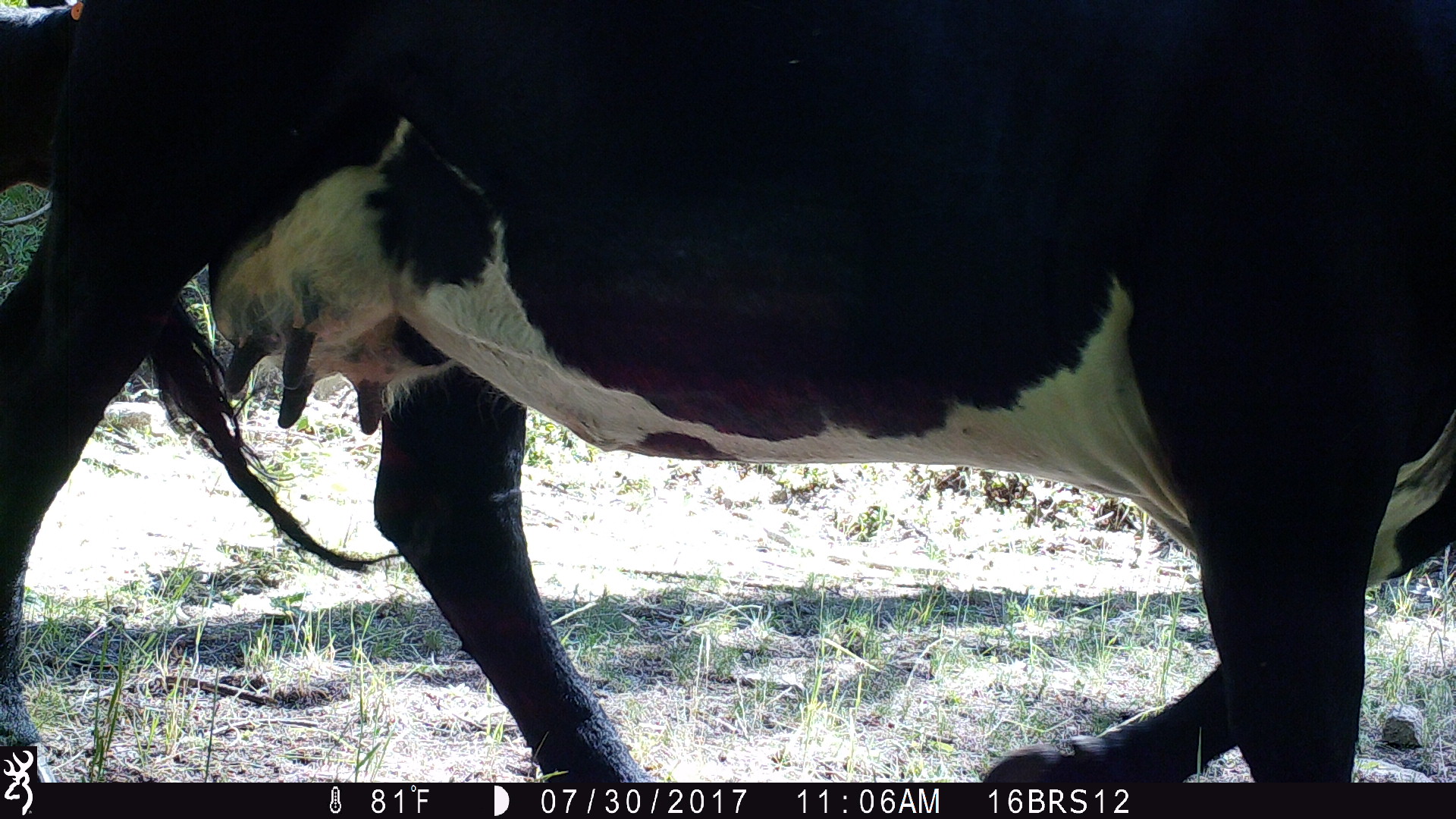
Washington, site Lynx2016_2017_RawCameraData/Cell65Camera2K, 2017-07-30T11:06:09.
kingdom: Animalia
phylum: Chordata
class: Mammalia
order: Artiodactyla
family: Bovidae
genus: Bos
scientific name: Bos taurus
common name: domestic cattle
Domestic cattle (Bos taurus). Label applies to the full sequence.